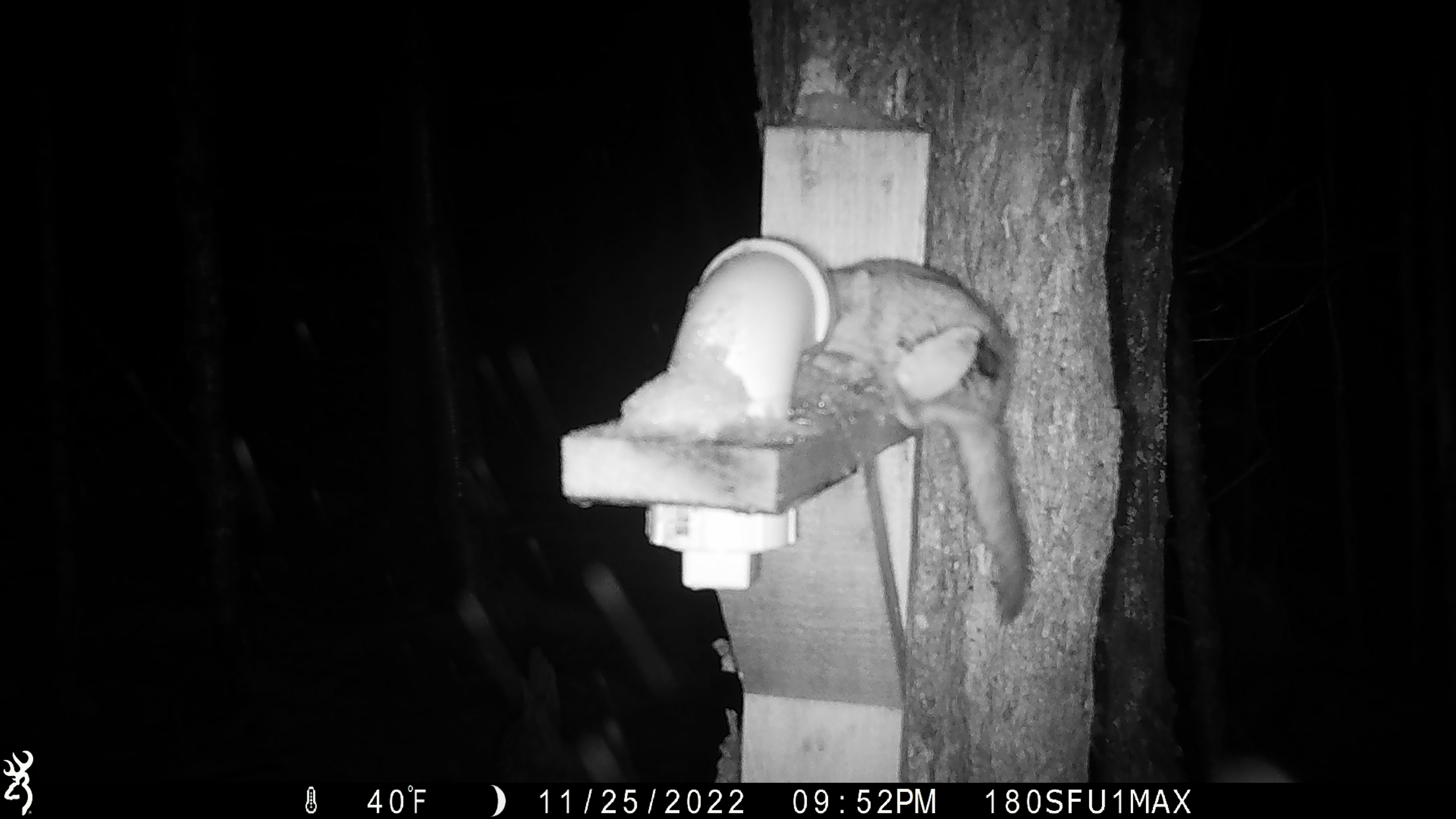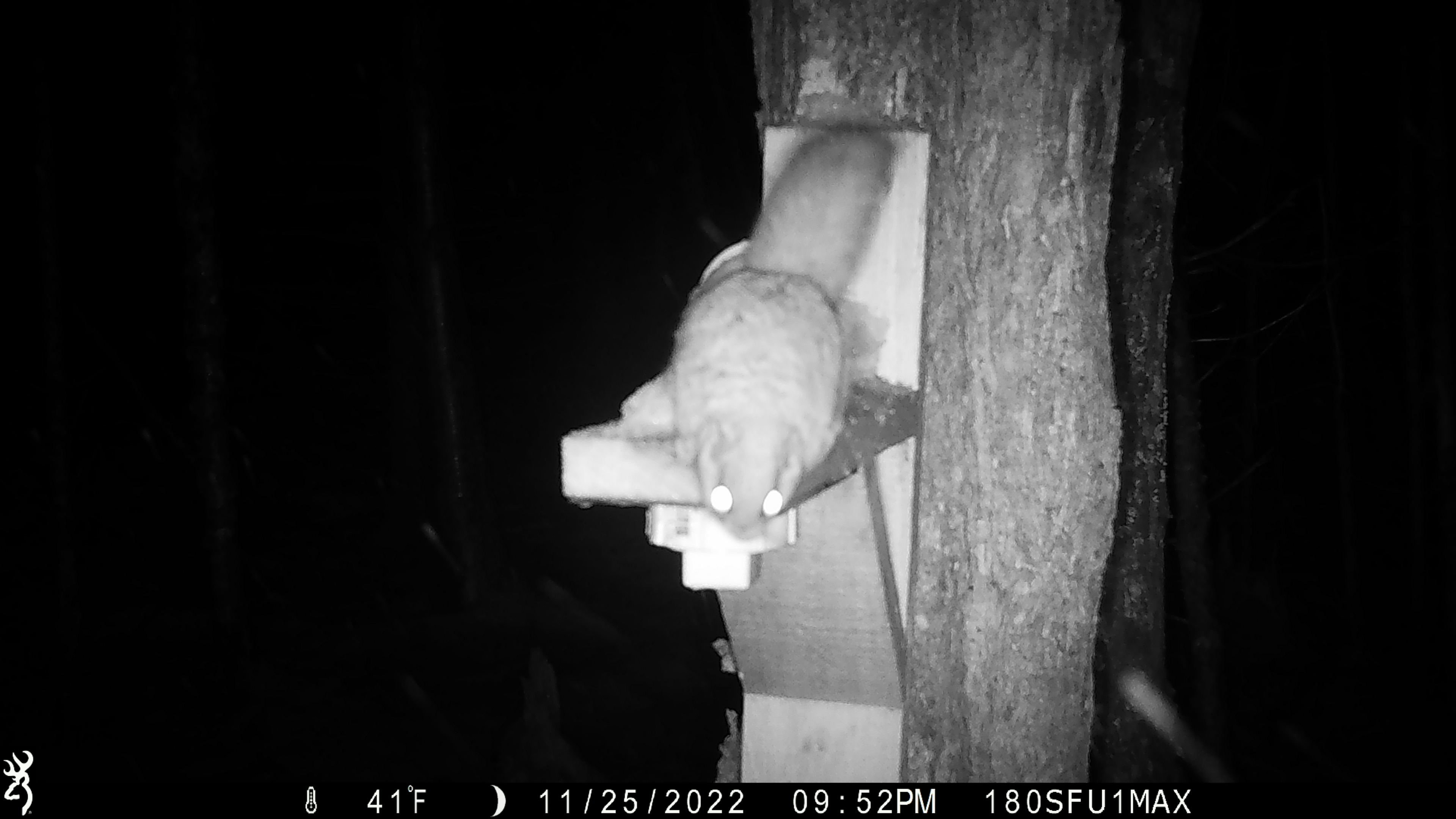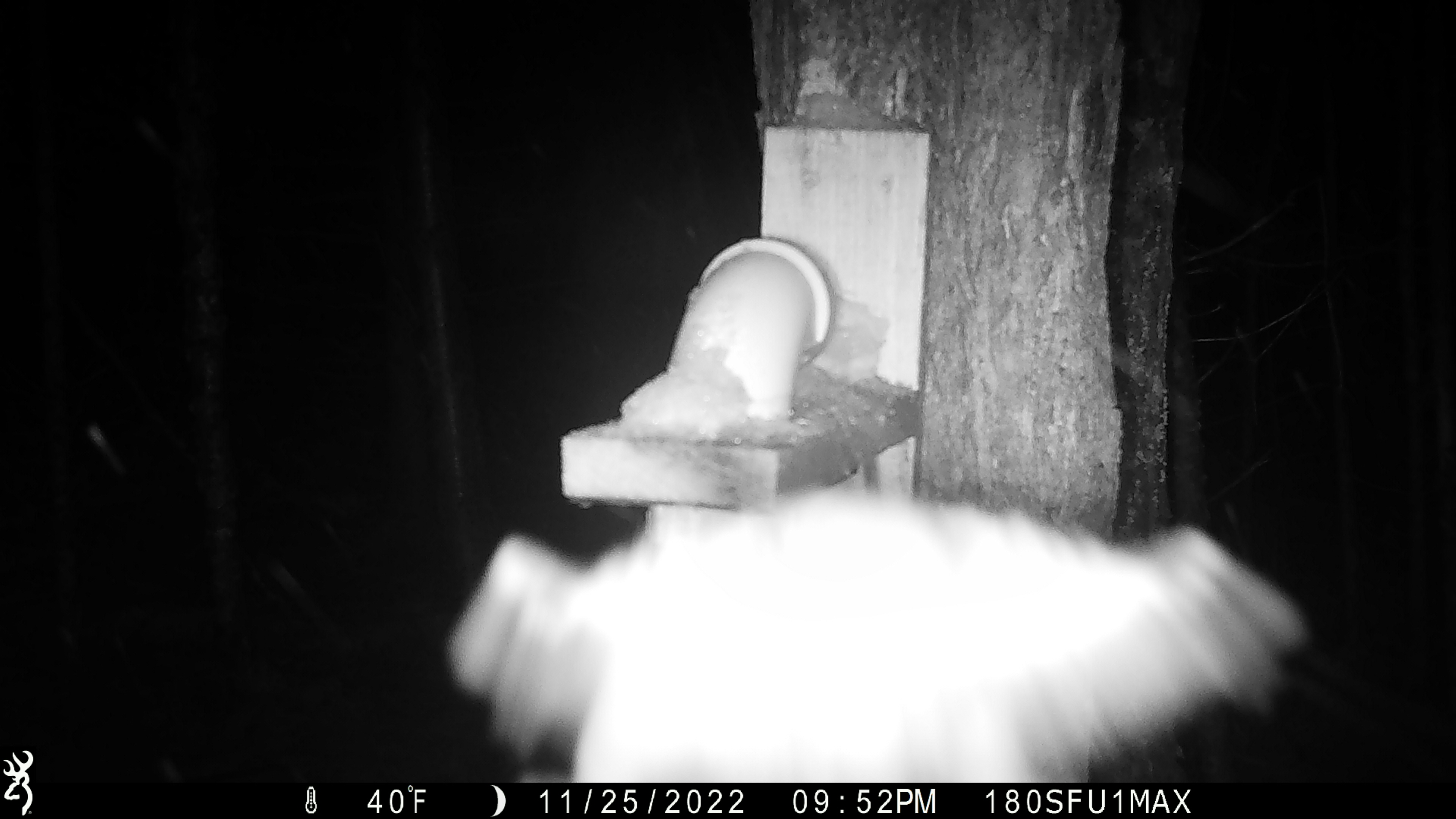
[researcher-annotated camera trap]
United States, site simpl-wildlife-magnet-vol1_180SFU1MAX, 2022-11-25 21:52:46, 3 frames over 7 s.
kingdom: Animalia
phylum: Chordata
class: Mammalia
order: Rodentia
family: Sciuridae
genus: Glaucomys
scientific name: Glaucomys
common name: flying squirrel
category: flying squirrel sp.